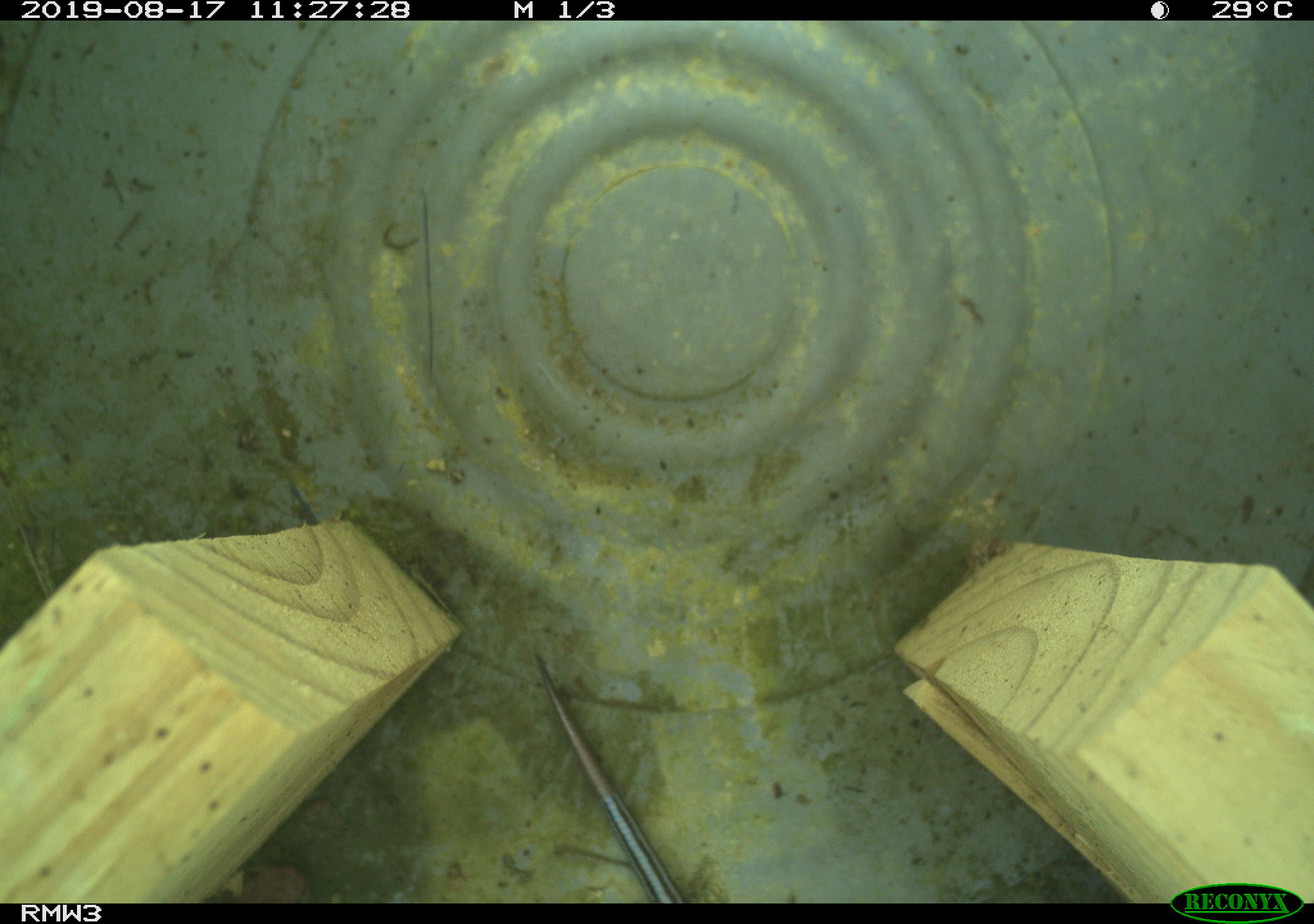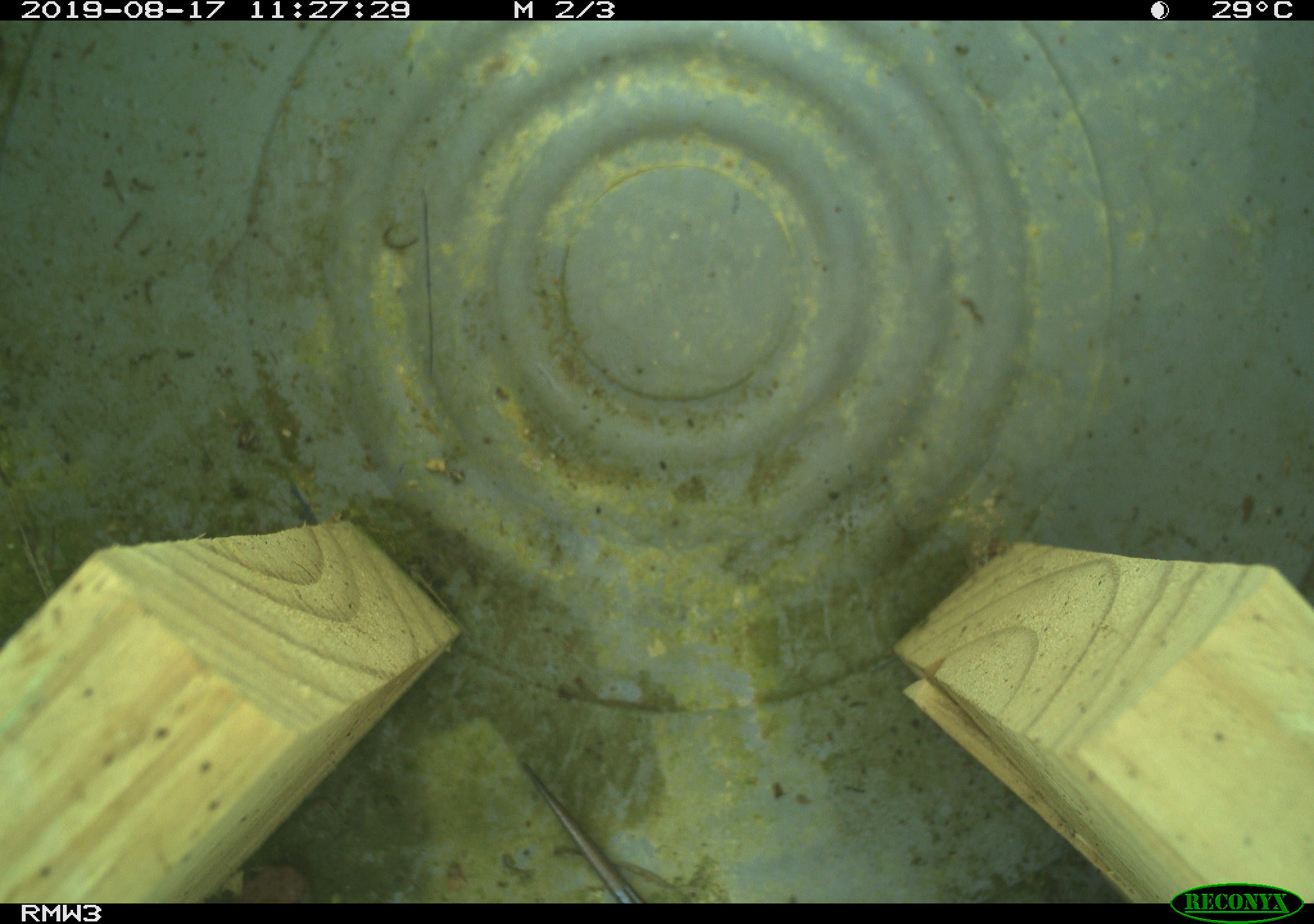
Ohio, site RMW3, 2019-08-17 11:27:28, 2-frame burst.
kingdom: Animalia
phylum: Chordata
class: Reptilia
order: Squamata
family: Scincidae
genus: Plestiodon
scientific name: Plestiodon fasciatus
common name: common five-lined skink